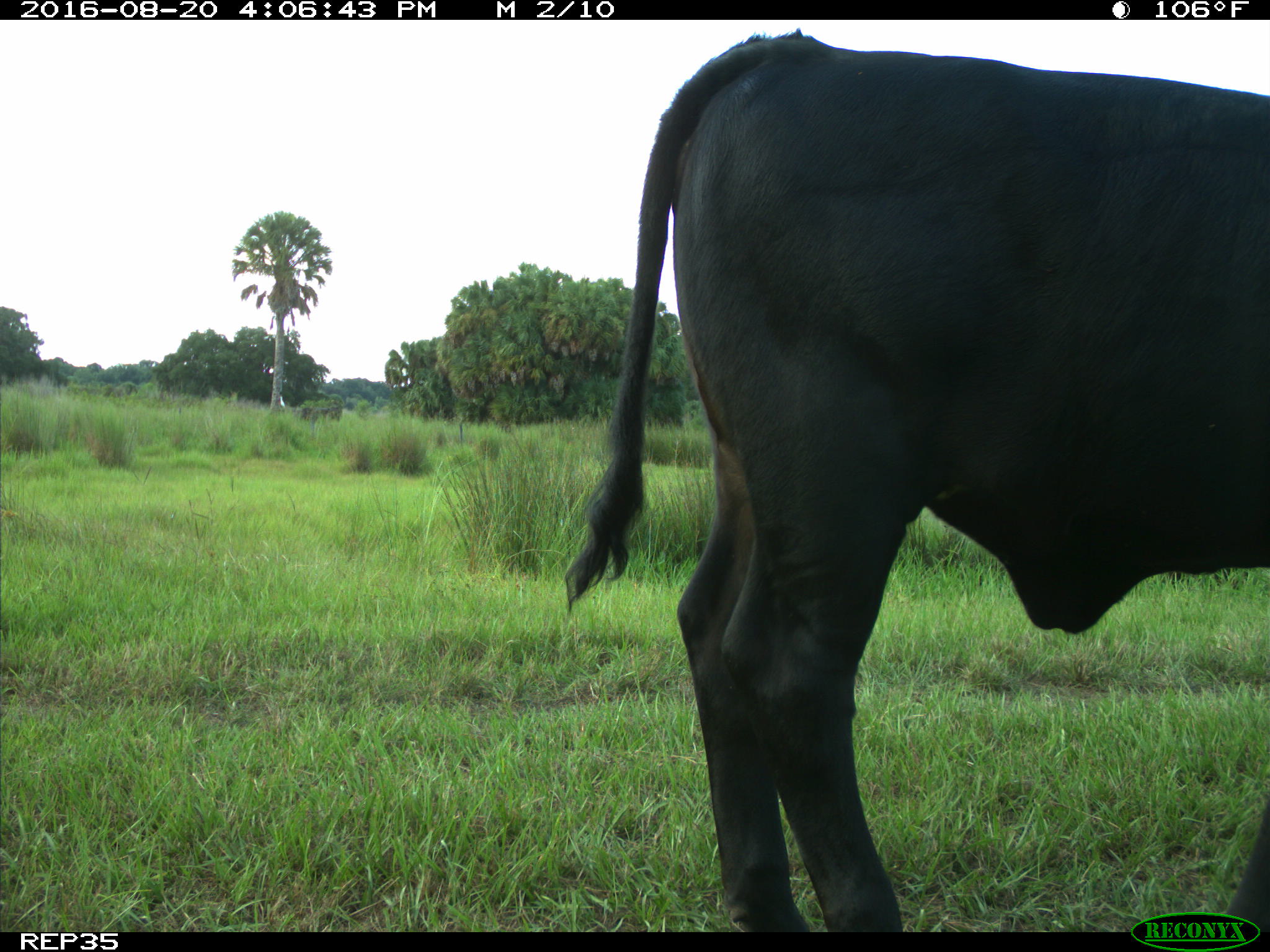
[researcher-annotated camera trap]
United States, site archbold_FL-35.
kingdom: Animalia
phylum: Chordata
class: Mammalia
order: Artiodactyla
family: Bovidae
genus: Bos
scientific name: Bos taurus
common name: domestic cow